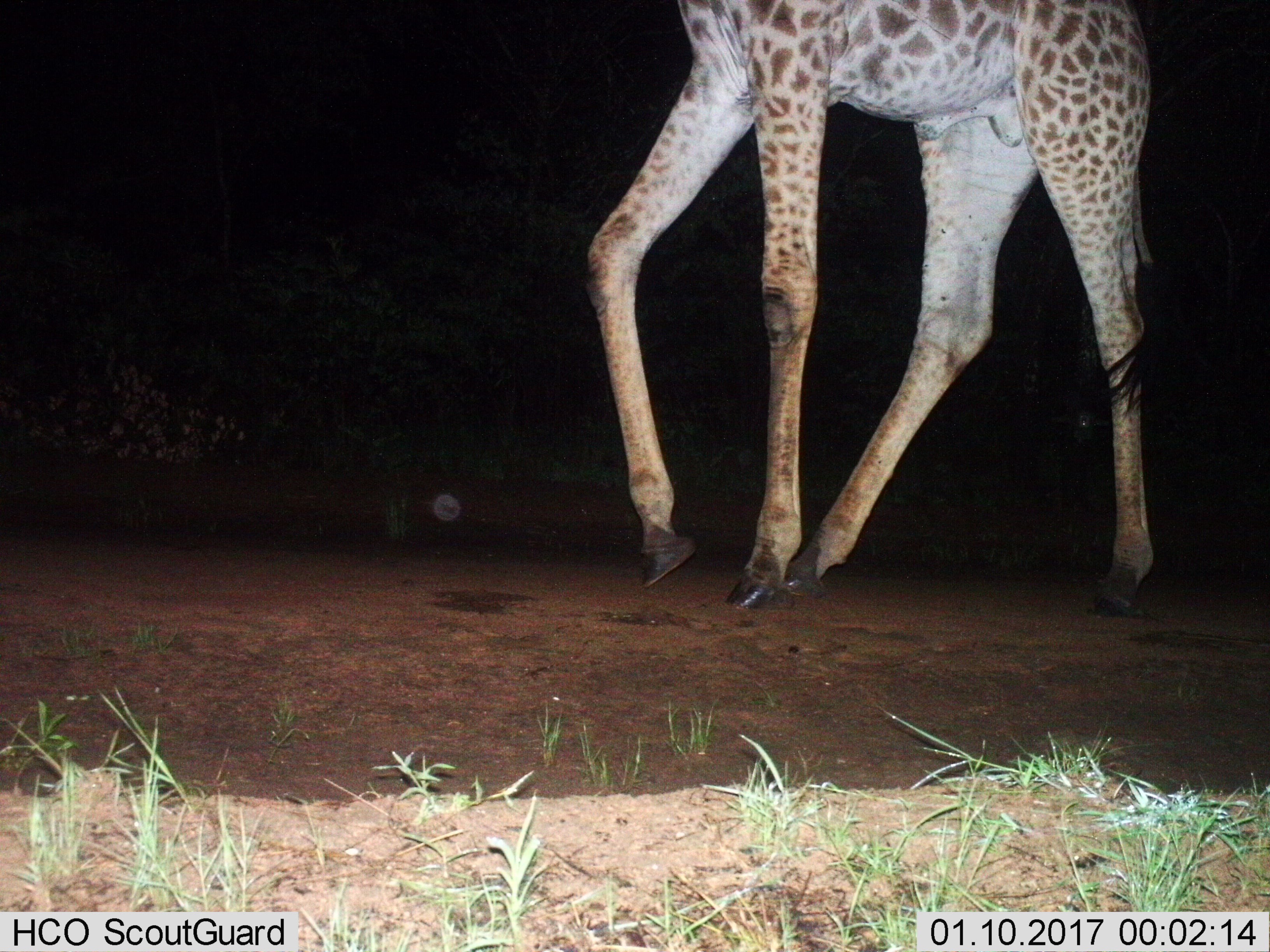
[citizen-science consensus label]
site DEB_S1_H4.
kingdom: Animalia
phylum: Chordata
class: Mammalia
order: Artiodactyla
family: Giraffidae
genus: Giraffa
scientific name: Giraffa camelopardalis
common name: giraffe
Giraffe (Giraffa camelopardalis), count 1. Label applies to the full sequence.